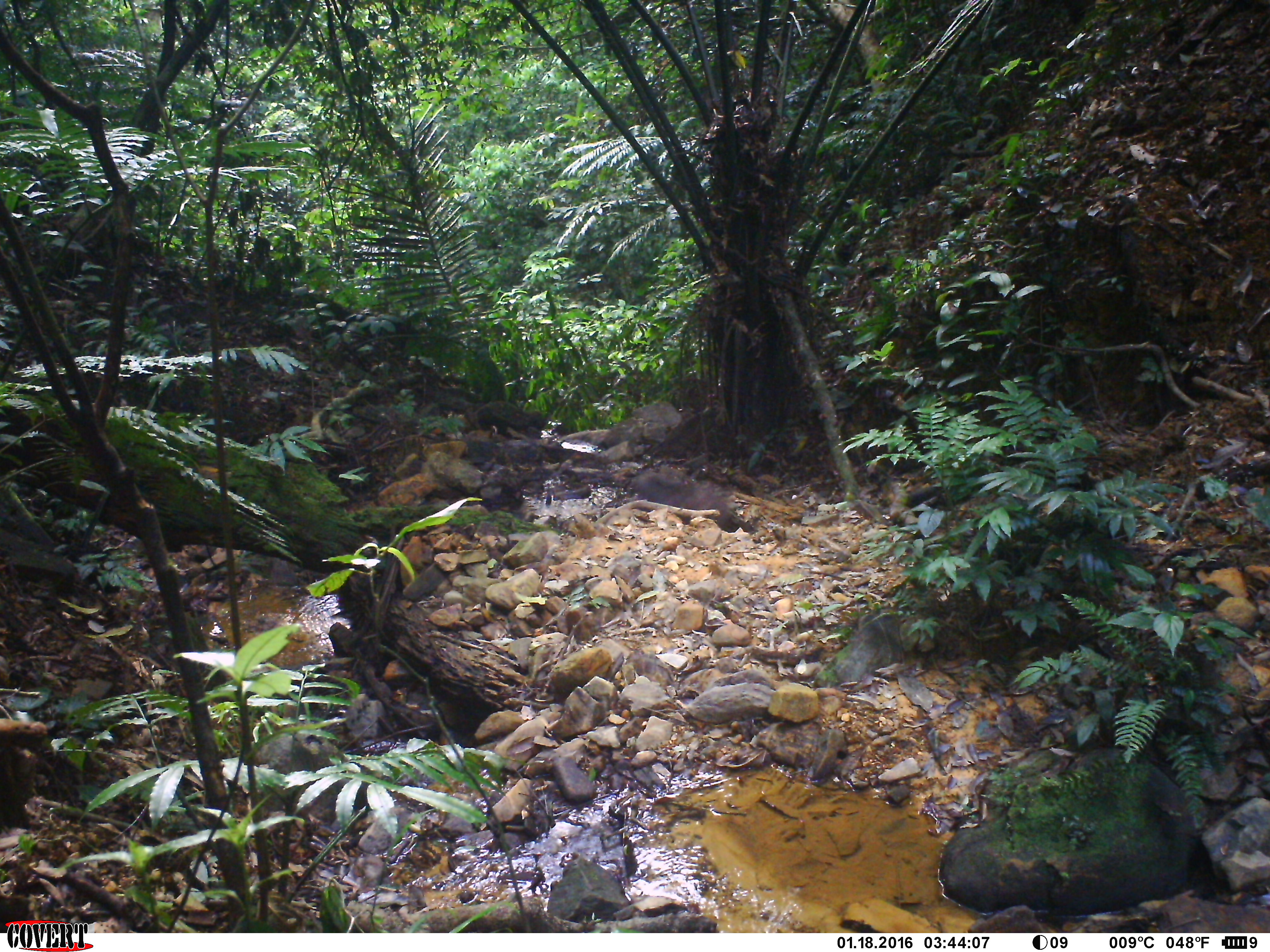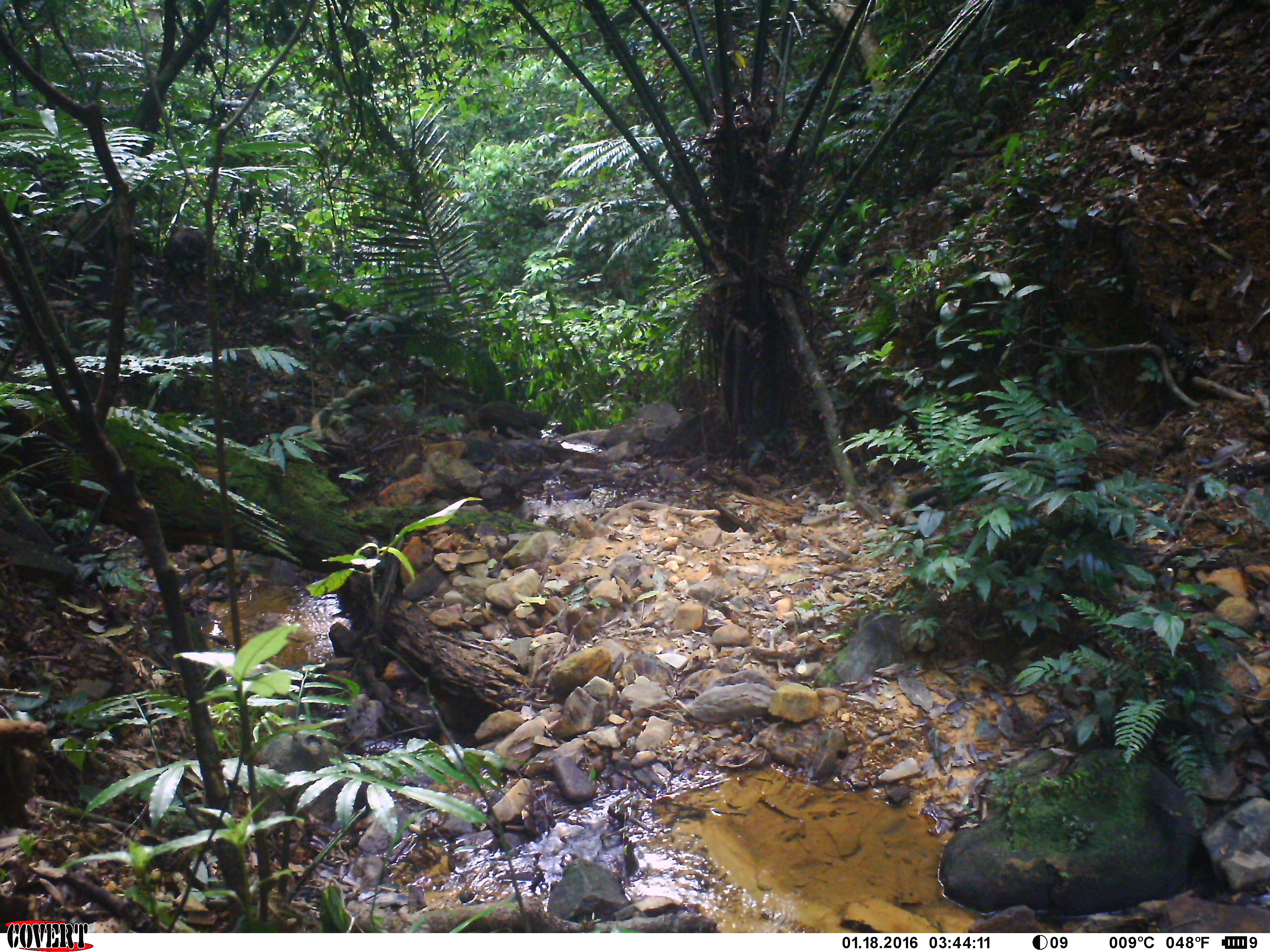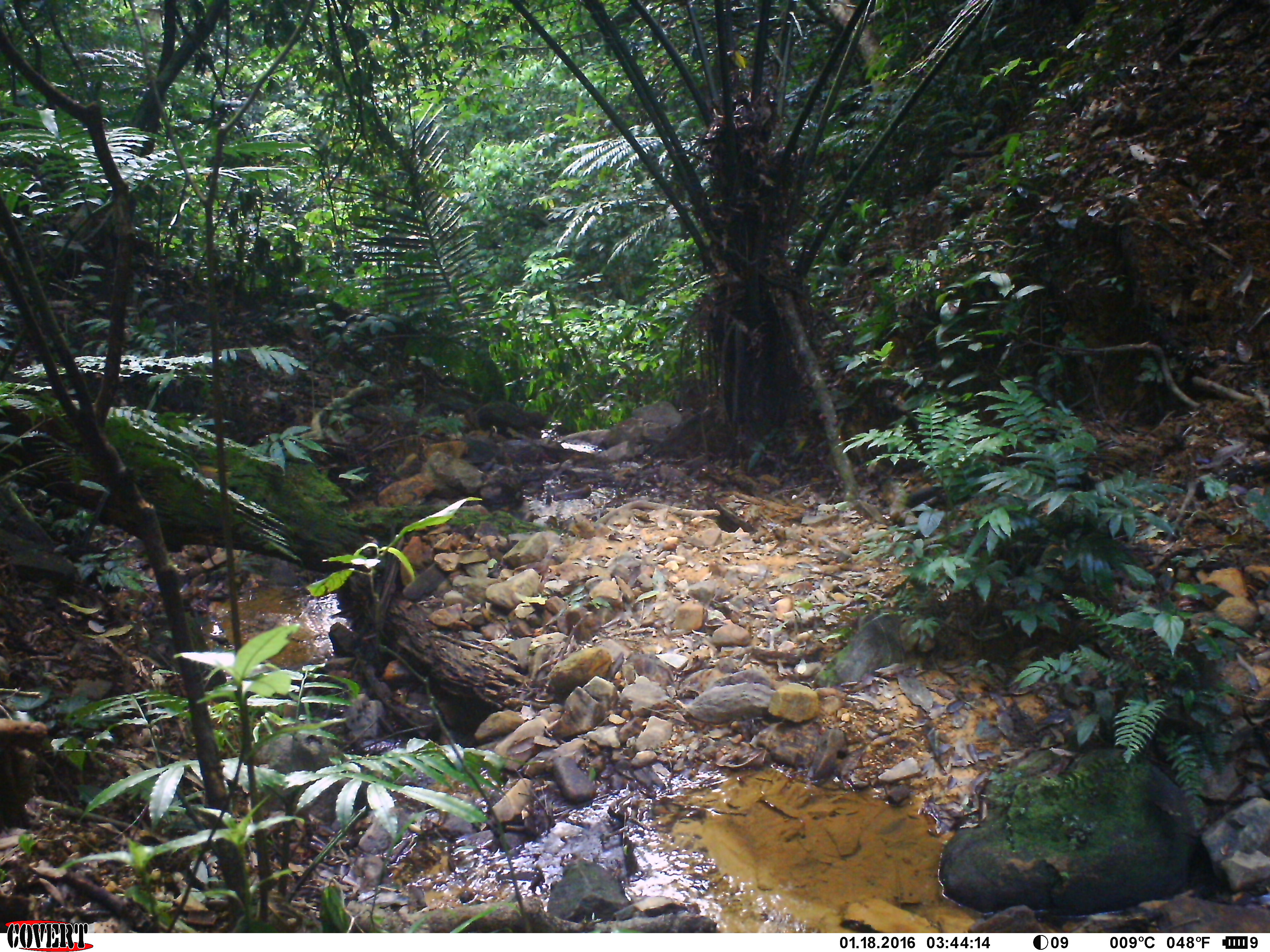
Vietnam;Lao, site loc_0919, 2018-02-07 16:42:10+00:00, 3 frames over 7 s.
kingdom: Animalia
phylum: Chordata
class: Mammalia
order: Primates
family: Cercopithecidae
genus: Macaca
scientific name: Macaca arctoides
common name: stump-tailed macaque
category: stump tailed macaque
Stump tailed macaque (stump-tailed macaque) (Macaca arctoides). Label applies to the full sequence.